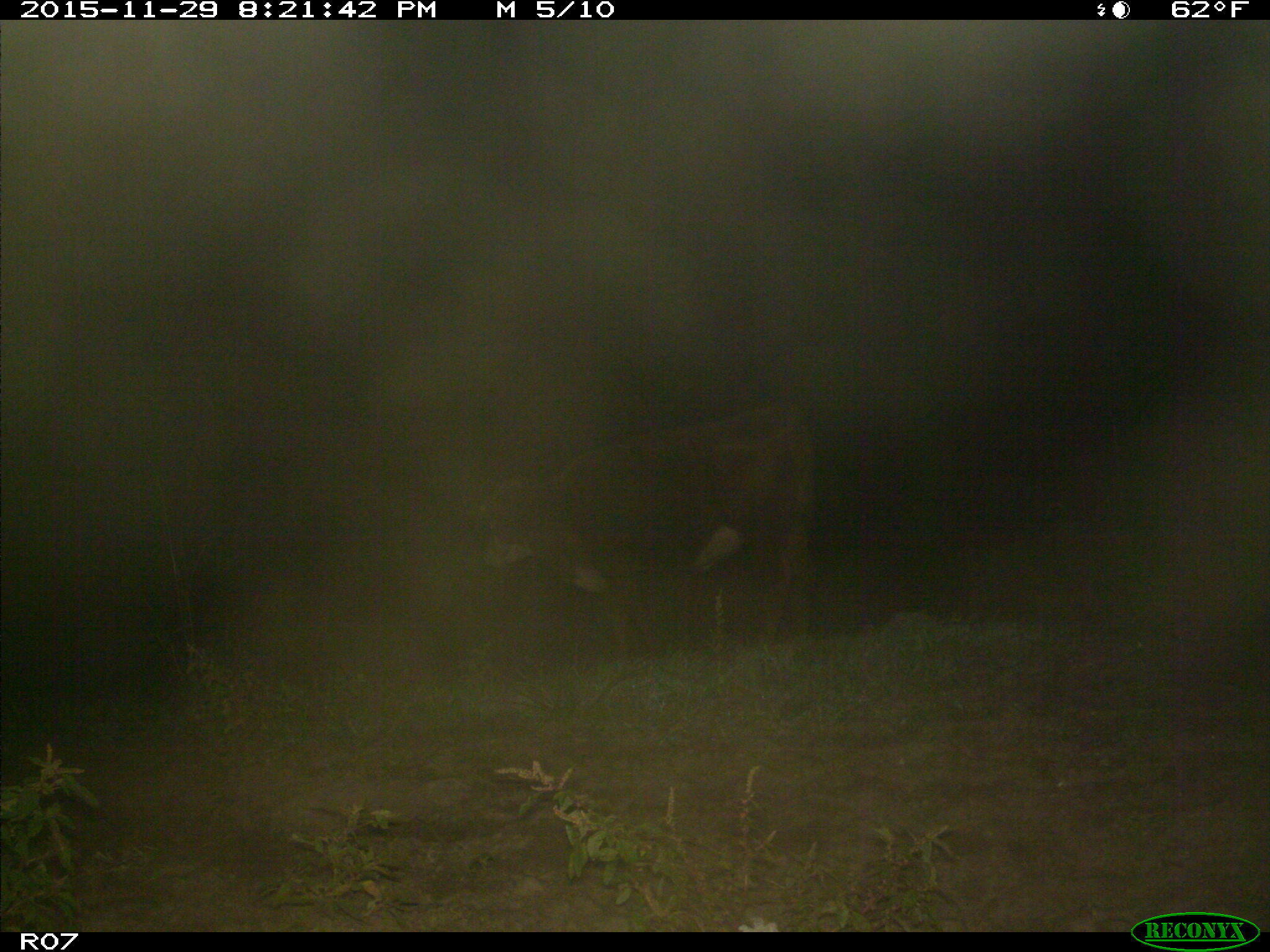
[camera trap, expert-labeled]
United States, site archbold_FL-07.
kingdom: Animalia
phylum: Chordata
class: Mammalia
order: Artiodactyla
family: Bovidae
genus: Bos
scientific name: Bos taurus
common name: domestic cow